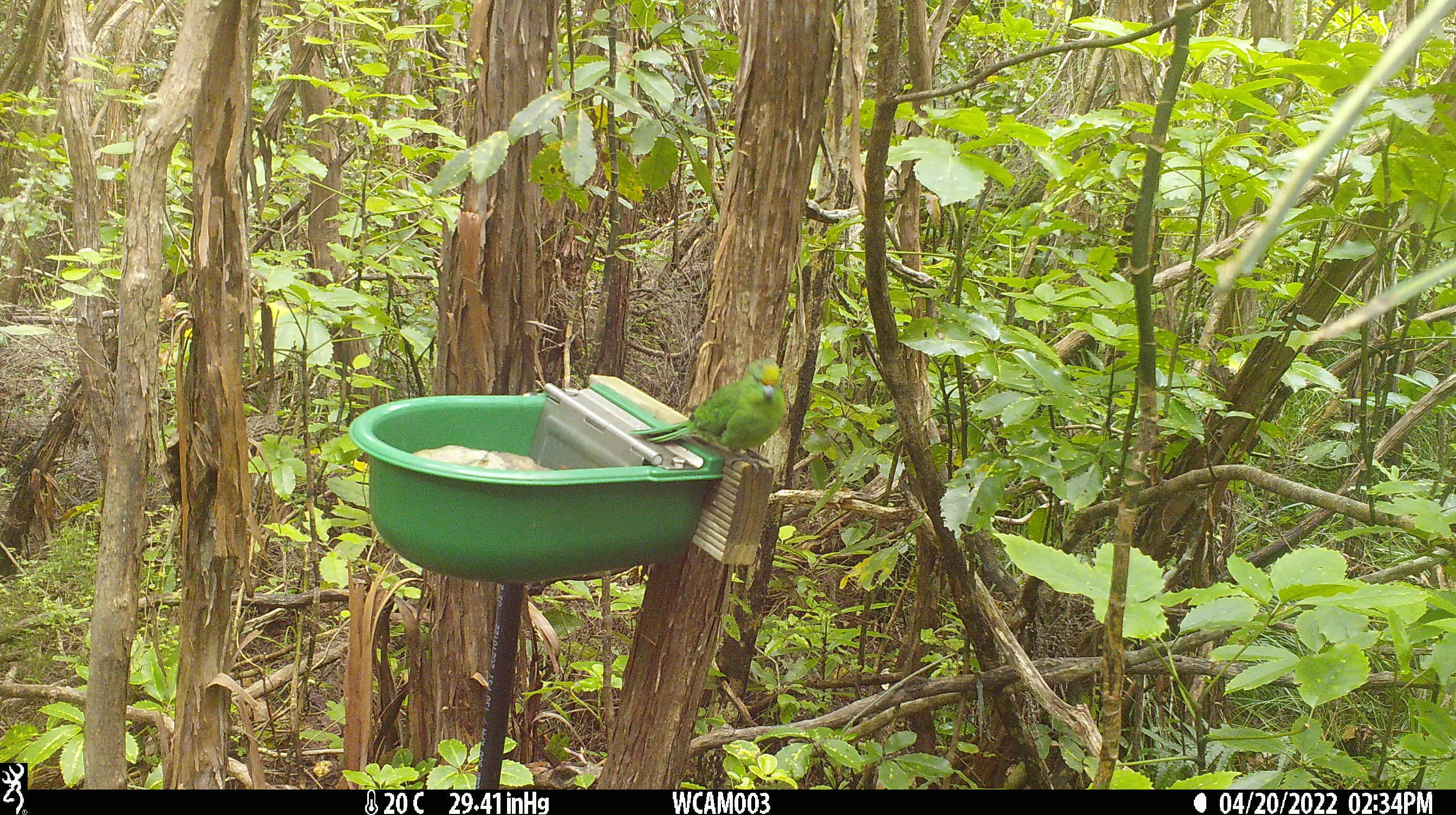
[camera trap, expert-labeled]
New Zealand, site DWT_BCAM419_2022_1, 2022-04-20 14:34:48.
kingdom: Animalia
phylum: Chordata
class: Aves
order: Psittaciformes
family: Psittaculidae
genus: Cyanoramphus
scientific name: Cyanoramphus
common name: parakeet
Parakeet (Cyanoramphus).